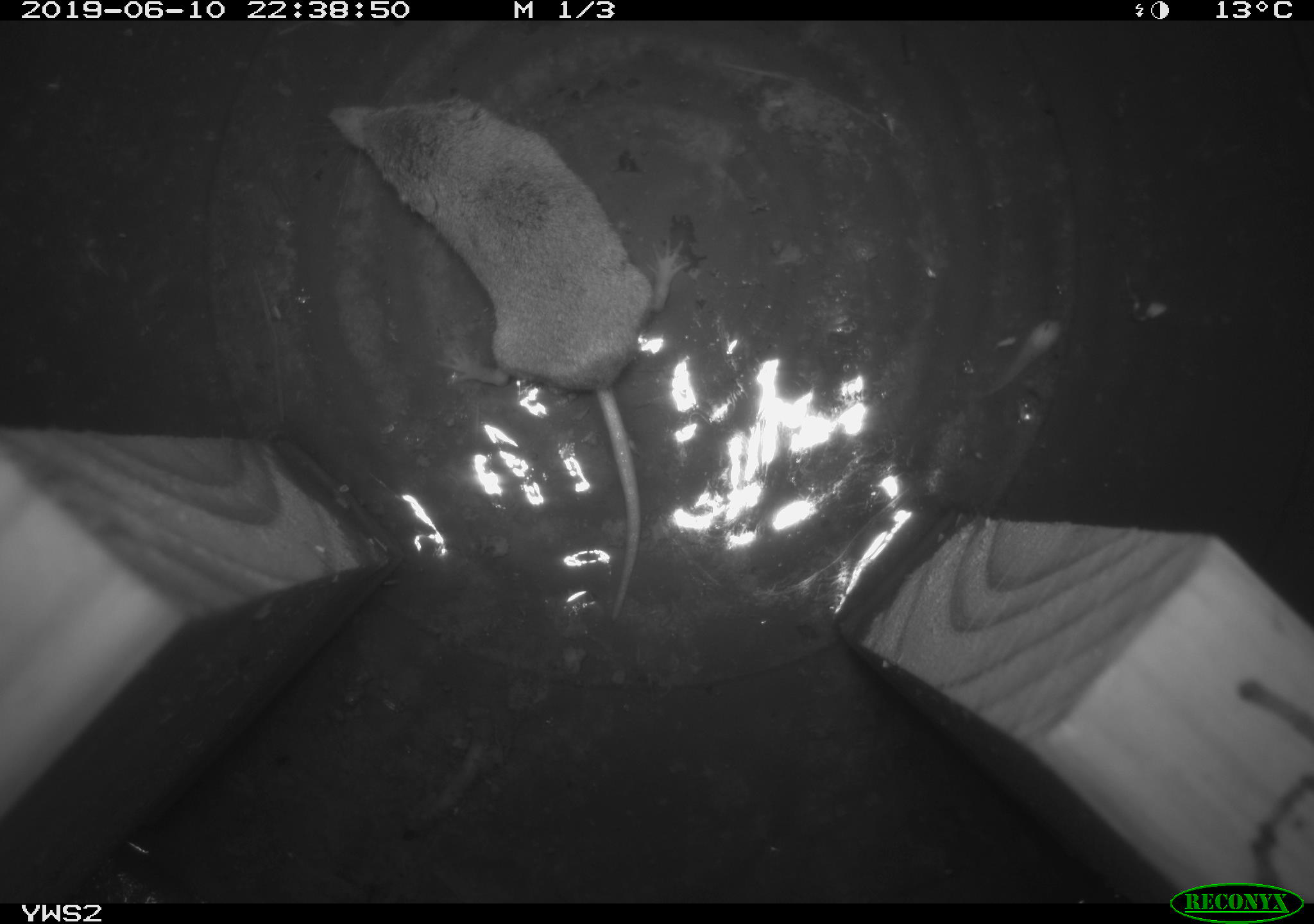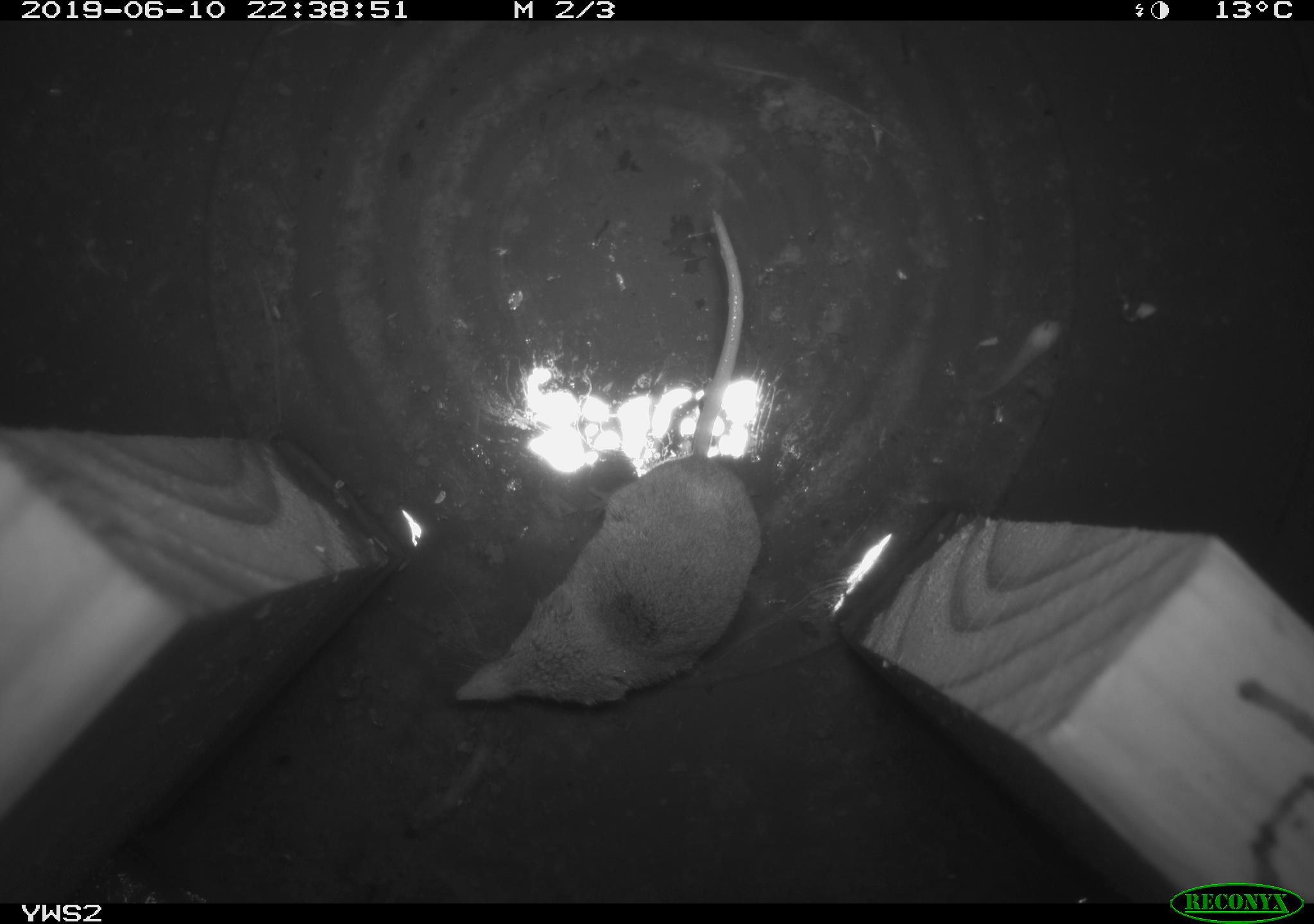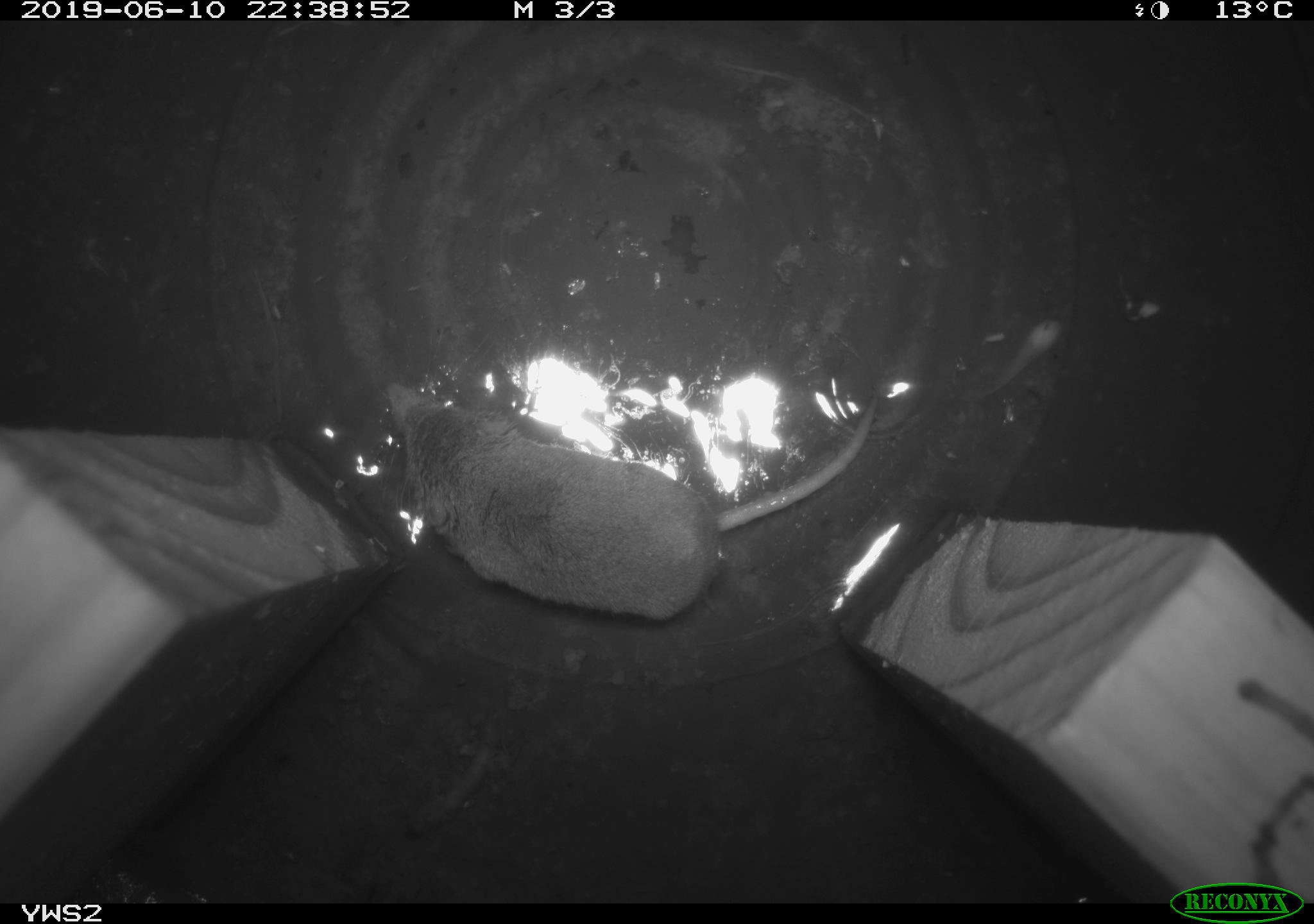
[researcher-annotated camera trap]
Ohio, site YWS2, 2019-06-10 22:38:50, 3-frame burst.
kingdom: Animalia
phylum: Chordata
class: Mammalia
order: Eulipotyphla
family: Soricidae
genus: Sorex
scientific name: Sorex cinereus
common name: masked shrew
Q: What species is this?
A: Masked shrew (Sorex cinereus).